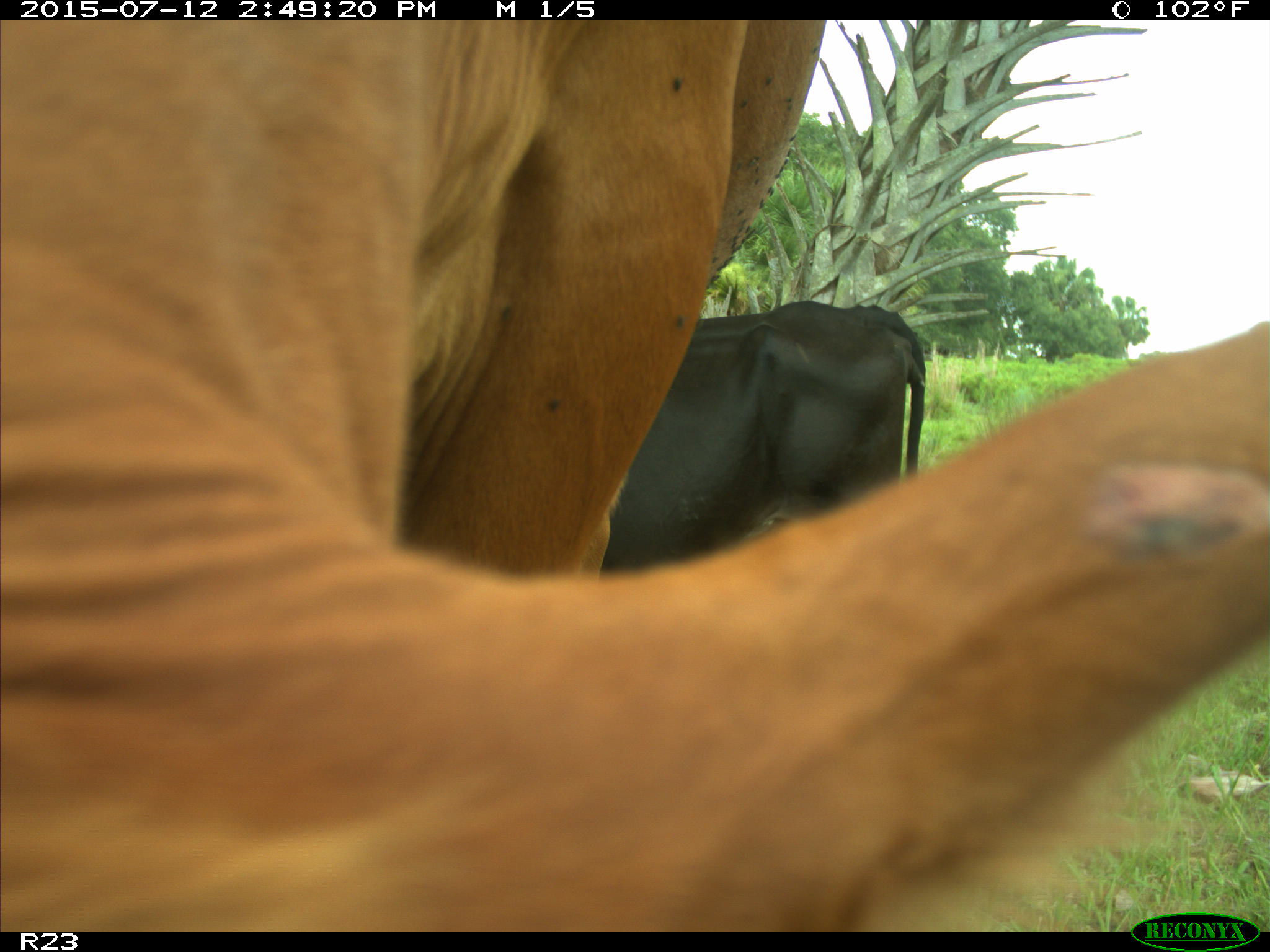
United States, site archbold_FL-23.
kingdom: Animalia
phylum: Chordata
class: Mammalia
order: Artiodactyla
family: Bovidae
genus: Bos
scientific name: Bos taurus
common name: domestic cow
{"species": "Bos taurus (domestic cow)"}